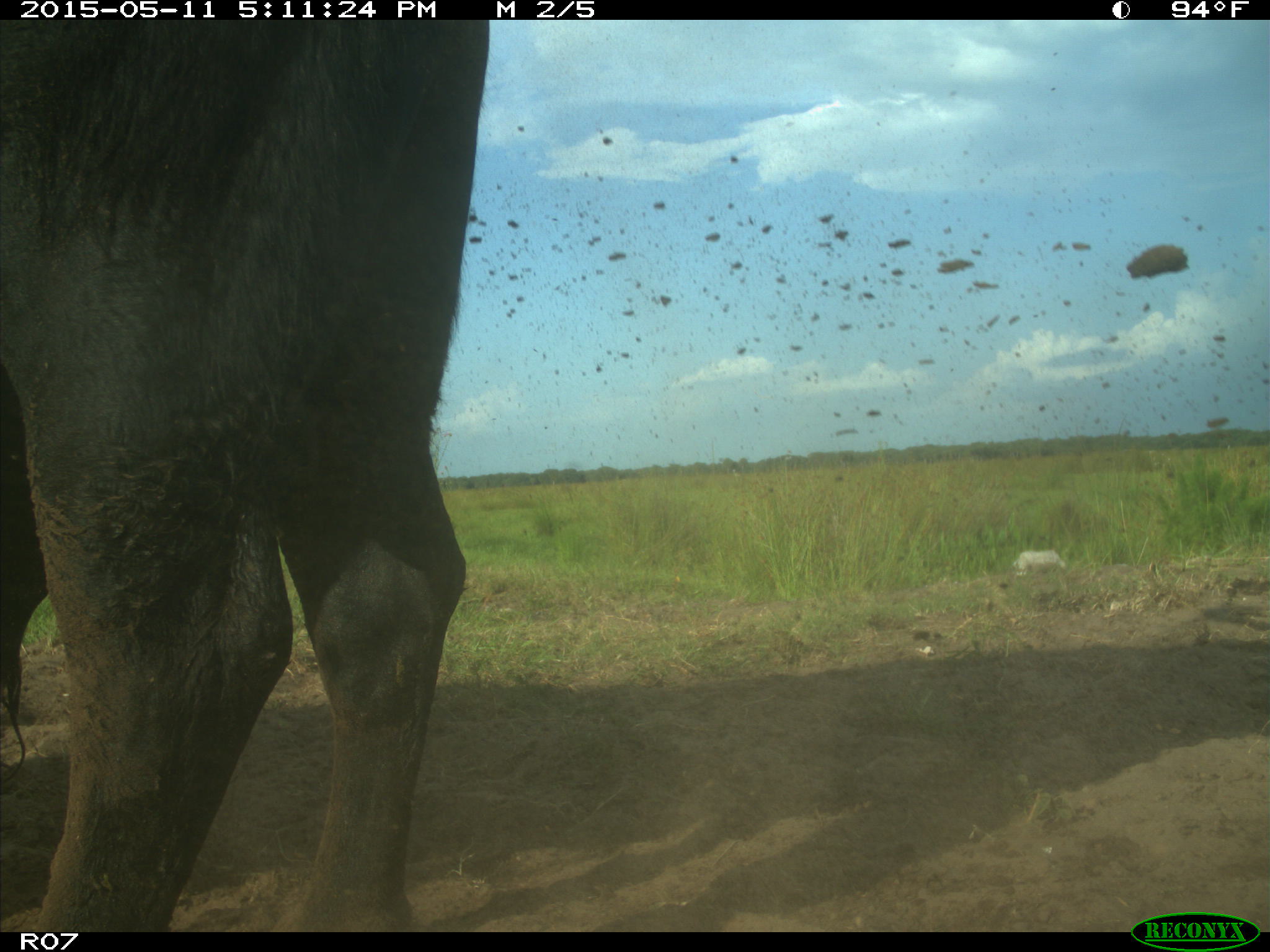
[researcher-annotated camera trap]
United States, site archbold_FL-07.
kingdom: Animalia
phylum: Chordata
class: Mammalia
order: Artiodactyla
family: Bovidae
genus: Bos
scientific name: Bos taurus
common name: domestic cow